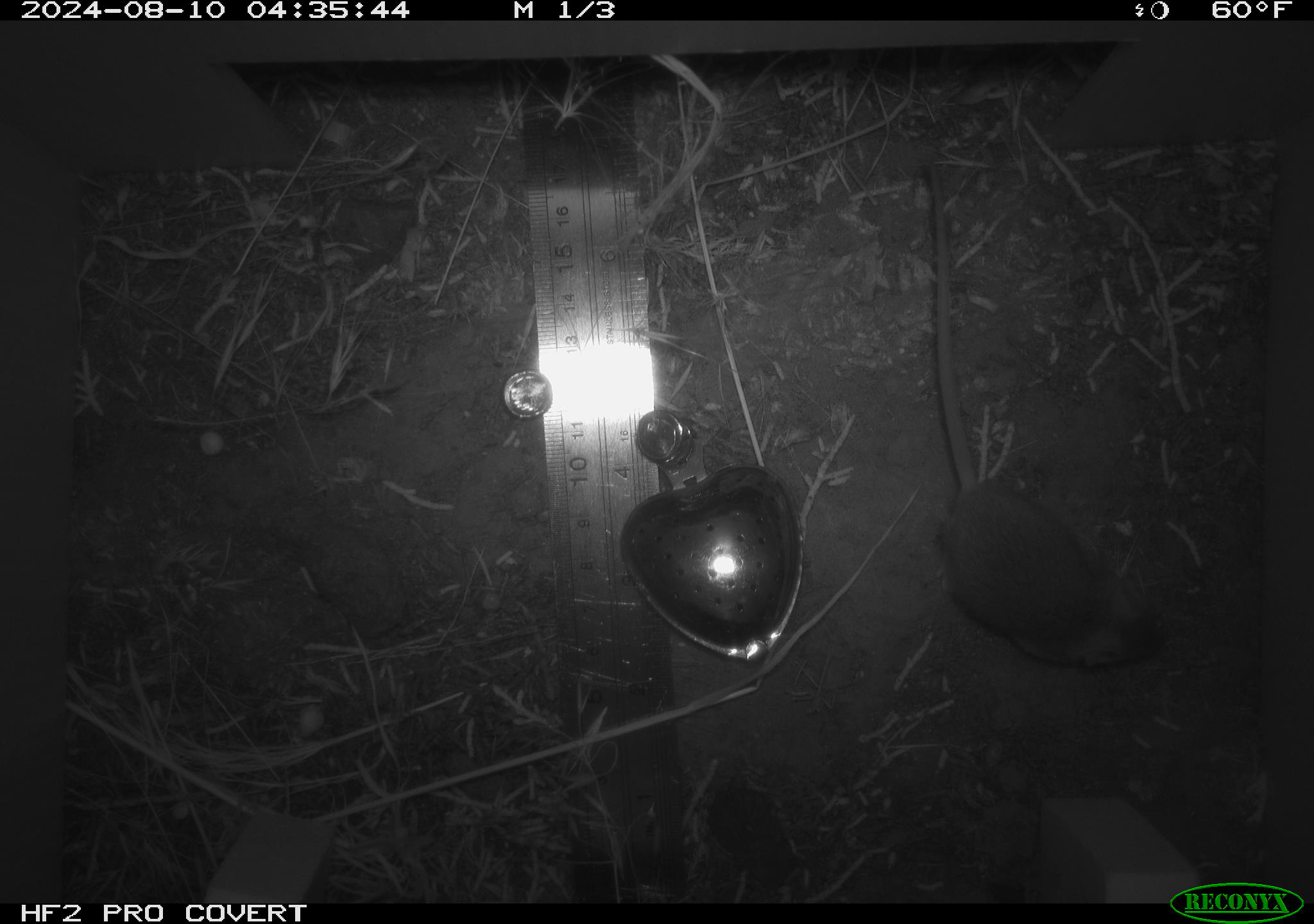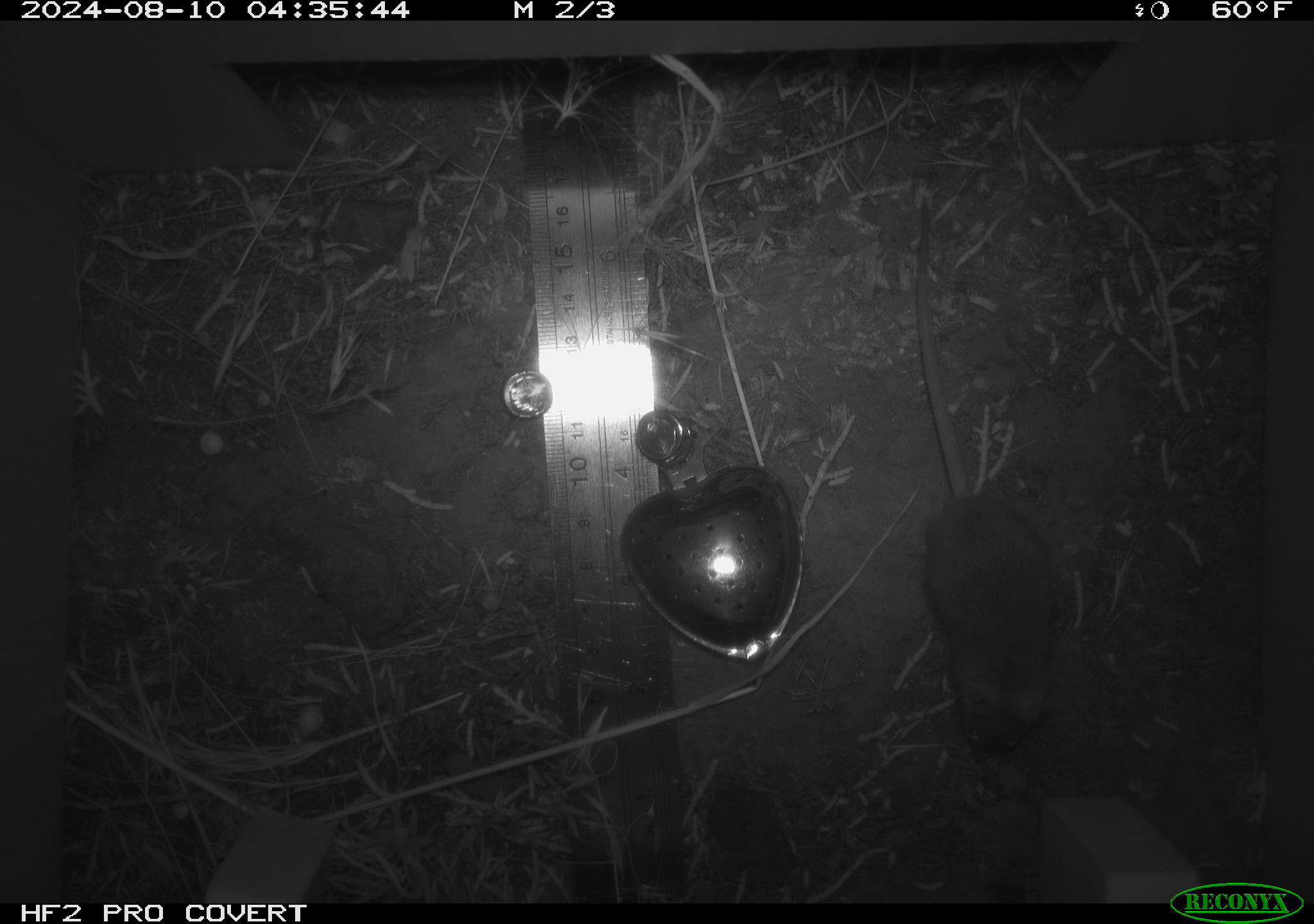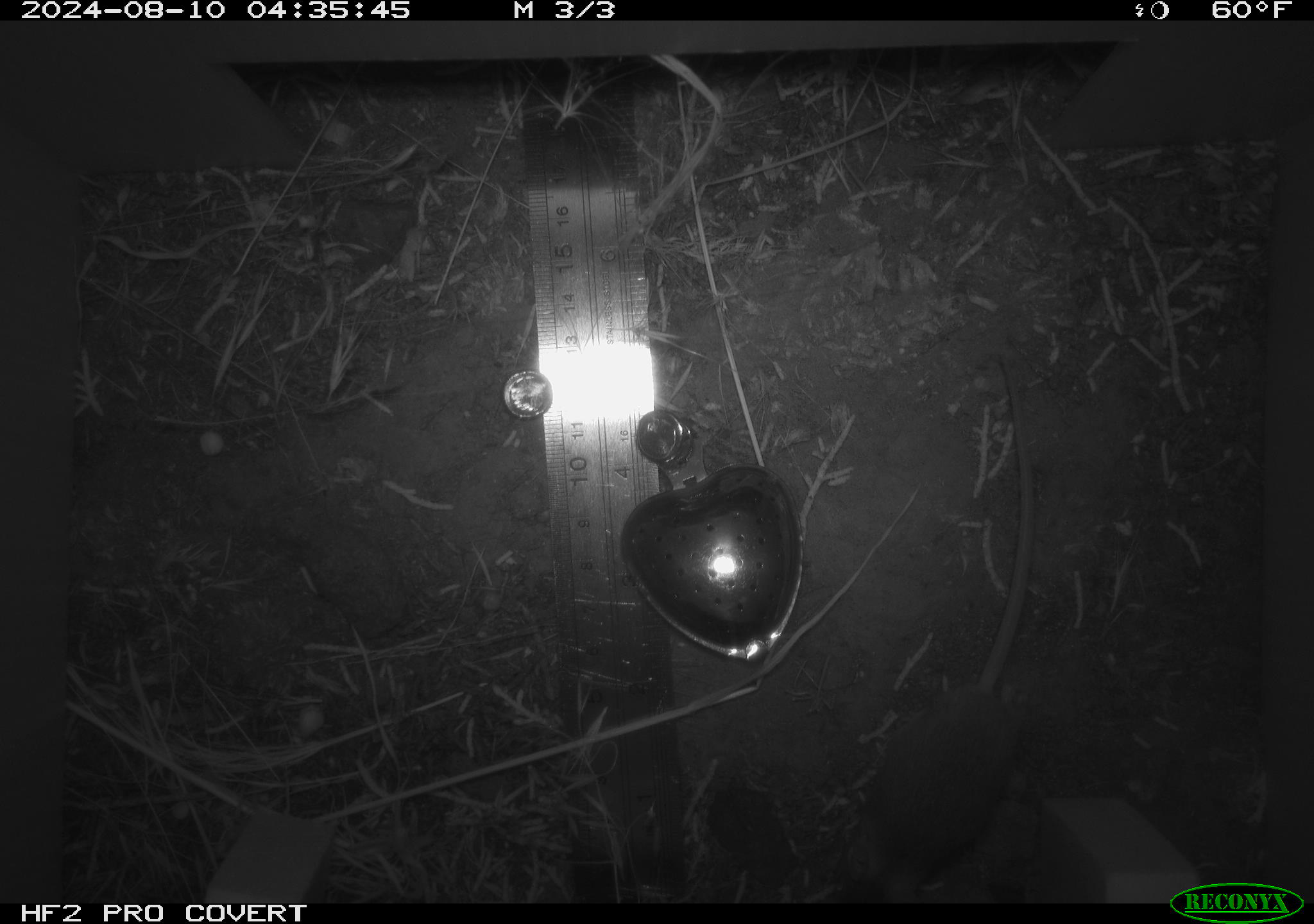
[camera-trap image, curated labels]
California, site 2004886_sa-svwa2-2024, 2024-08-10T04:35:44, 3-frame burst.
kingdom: Animalia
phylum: Chordata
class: Mammalia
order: Rodentia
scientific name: Rodentia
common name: mouse species